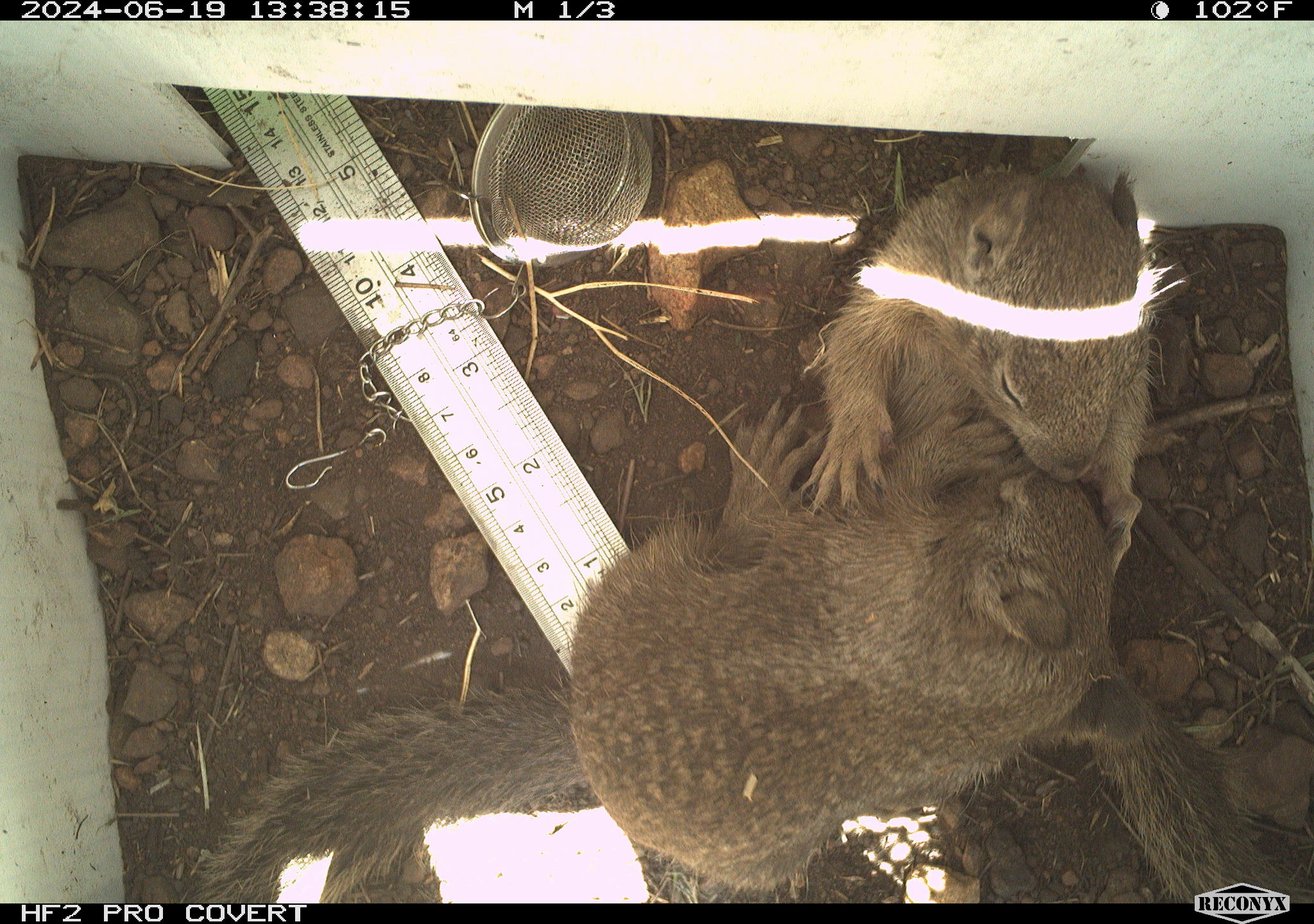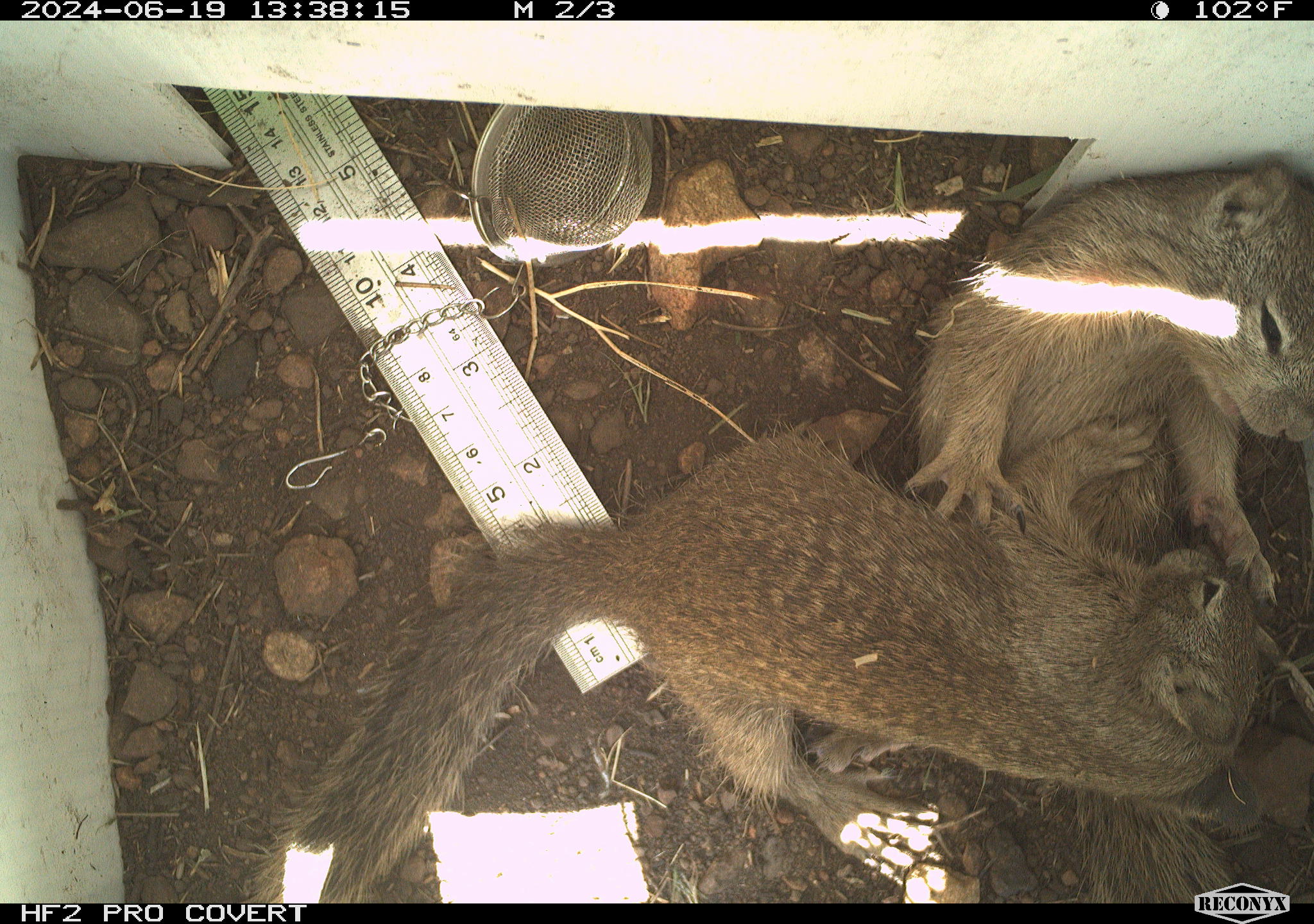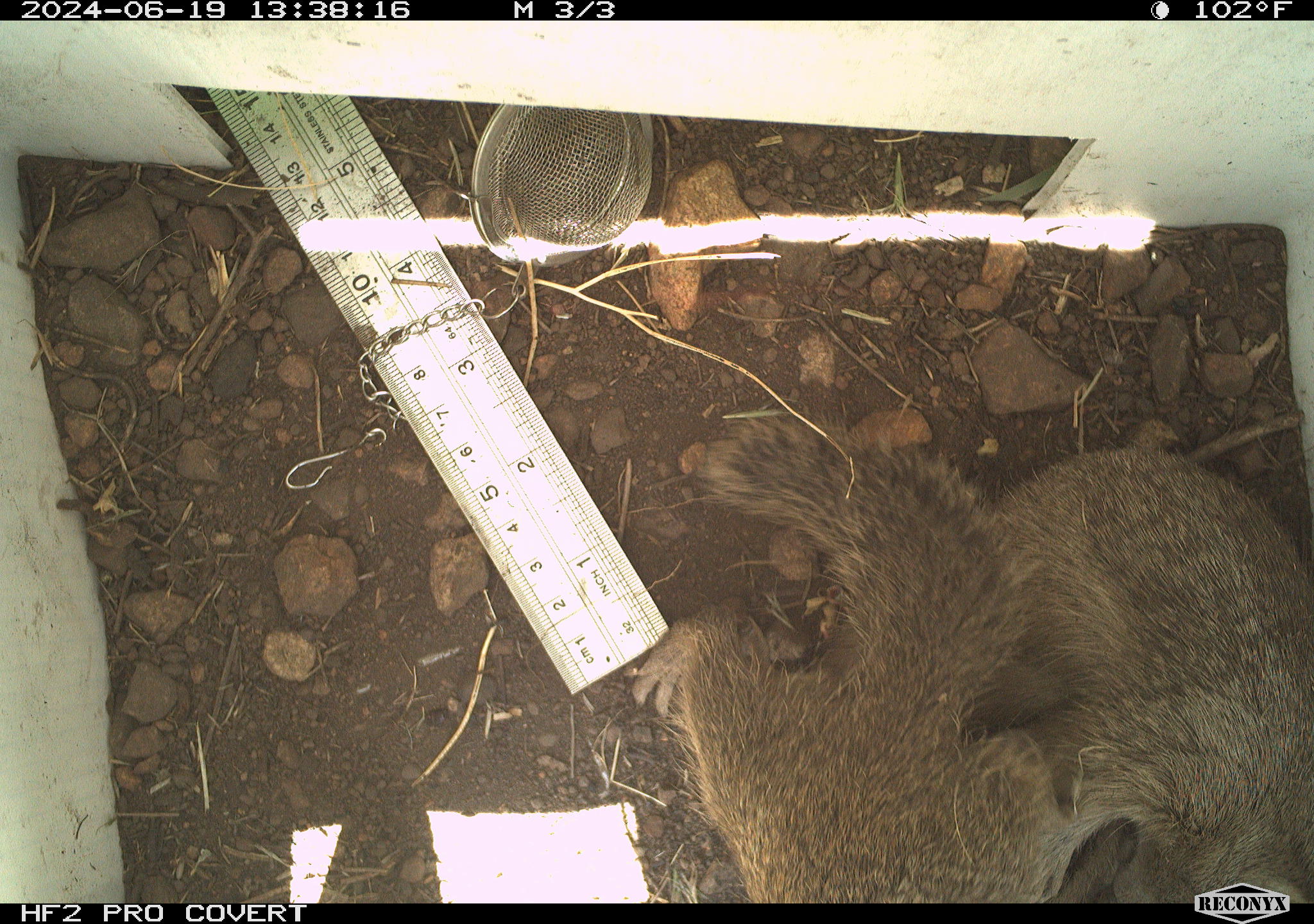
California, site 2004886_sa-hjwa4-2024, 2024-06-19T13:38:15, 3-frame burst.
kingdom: Animalia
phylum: Chordata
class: Mammalia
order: Rodentia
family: Sciuridae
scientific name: Sciuridae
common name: squirrels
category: sciuridae family